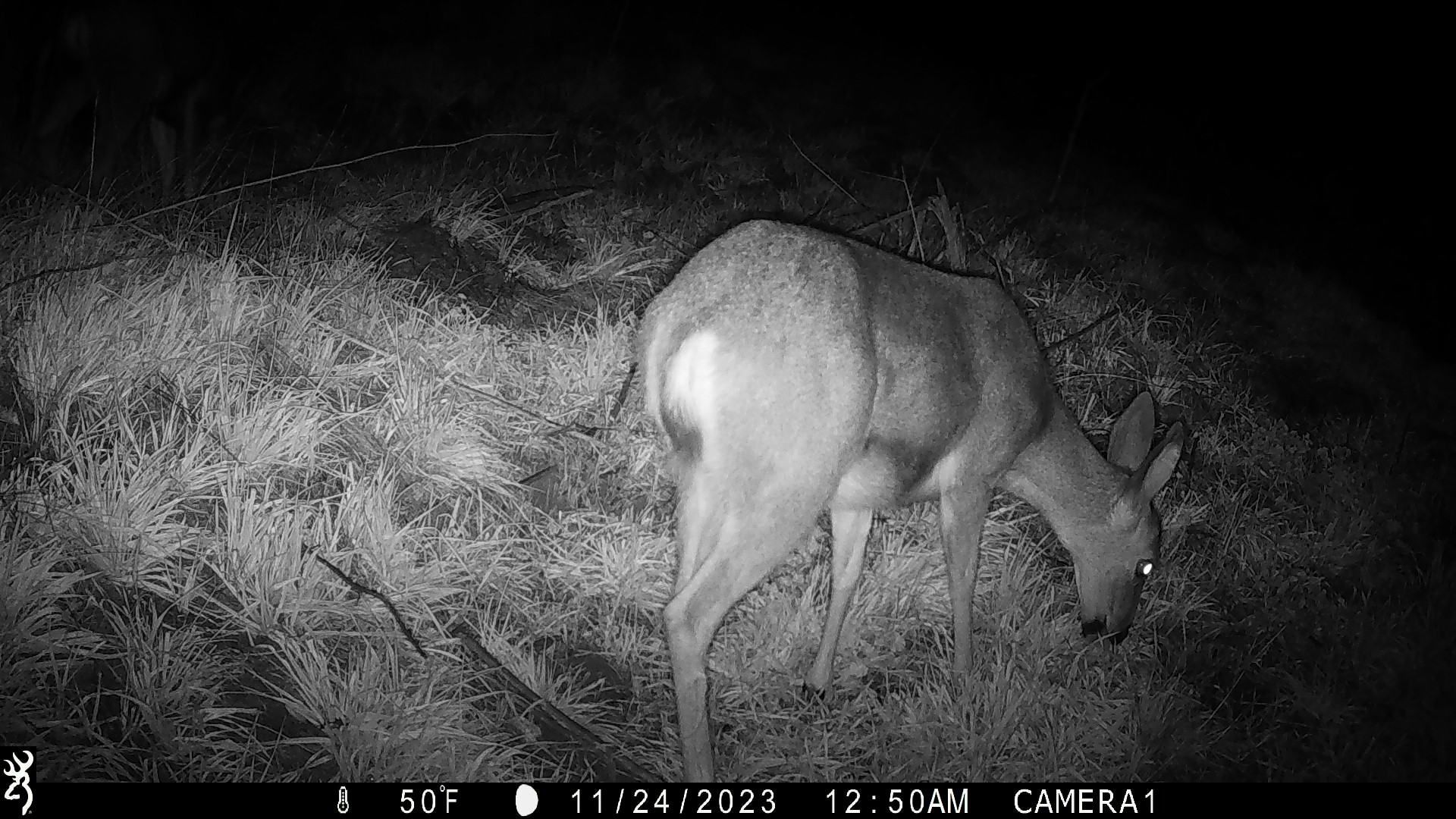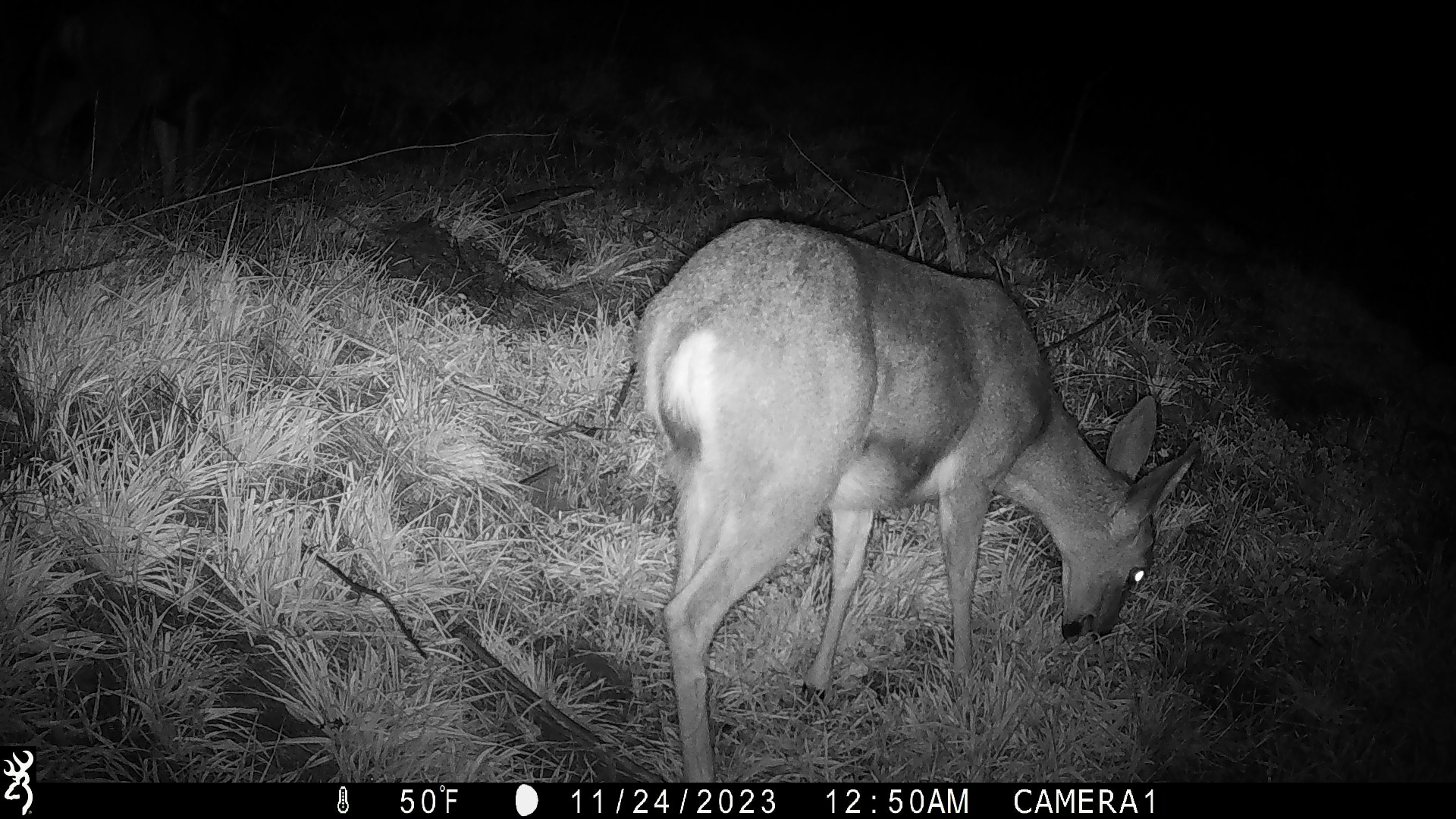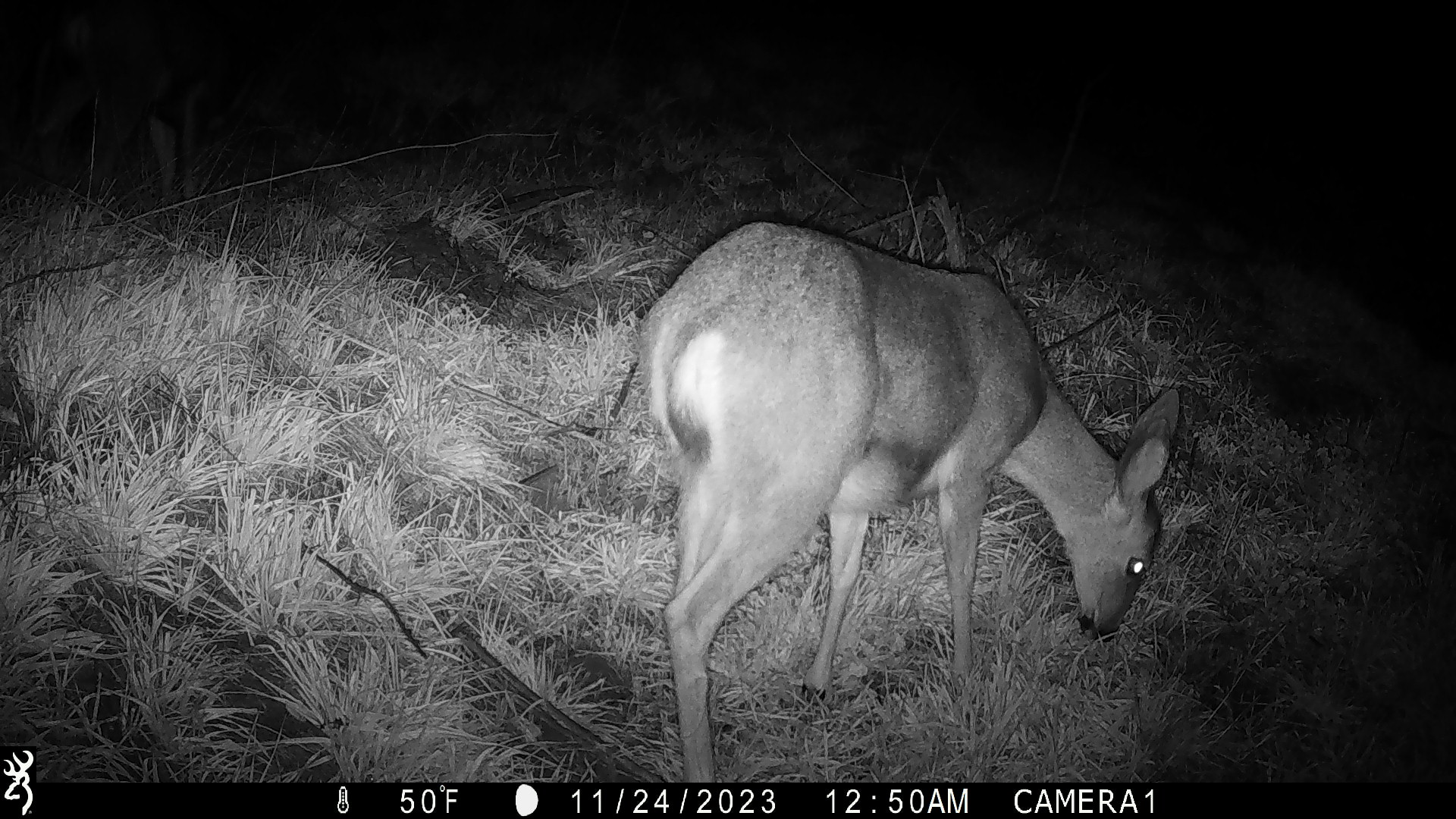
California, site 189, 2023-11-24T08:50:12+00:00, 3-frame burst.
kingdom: Animalia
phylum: Chordata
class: Mammalia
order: Artiodactyla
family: Cervidae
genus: Odocoileus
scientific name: Odocoileus hemionus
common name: mule deer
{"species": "mule deer (Odocoileus hemionus)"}